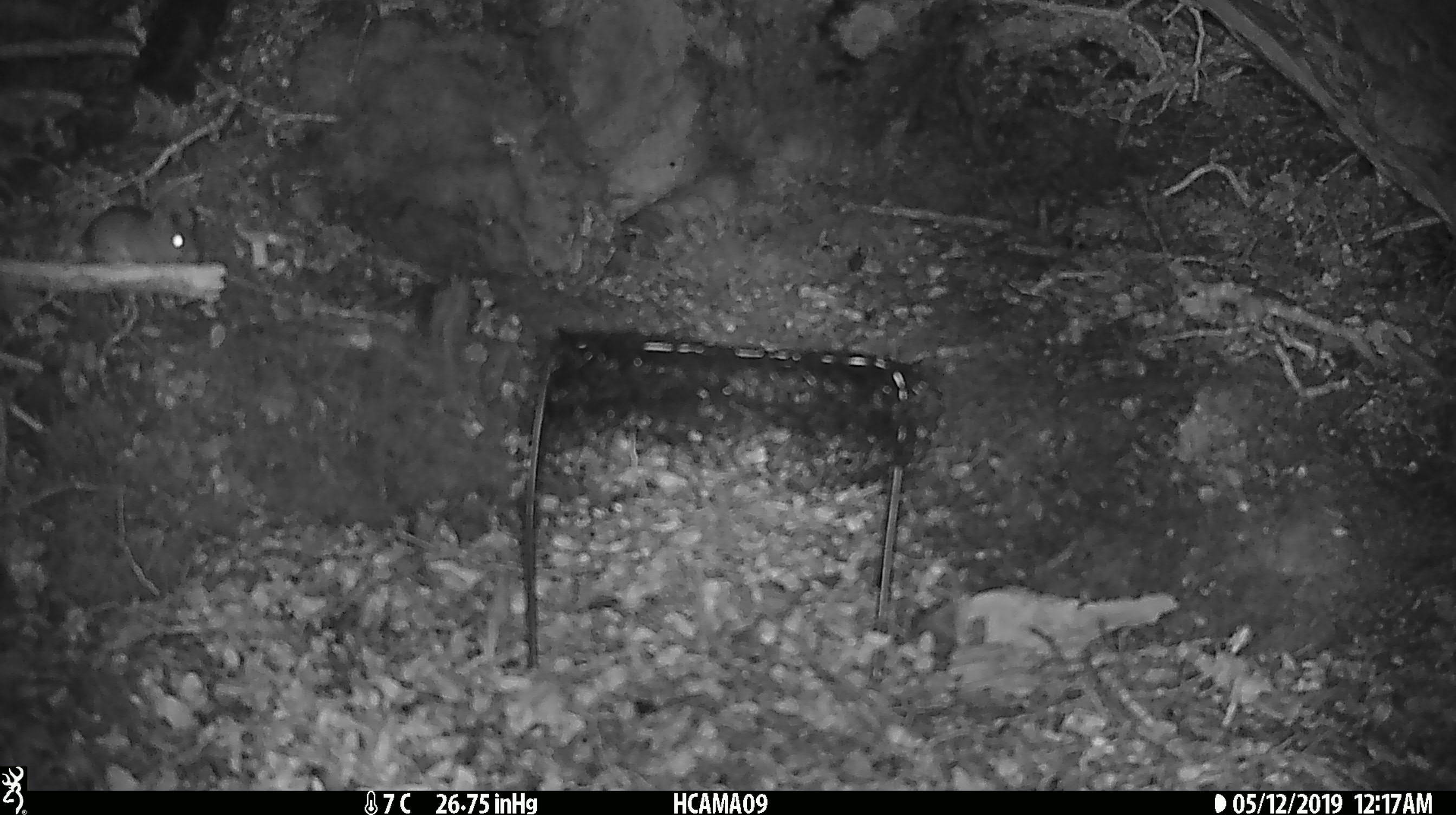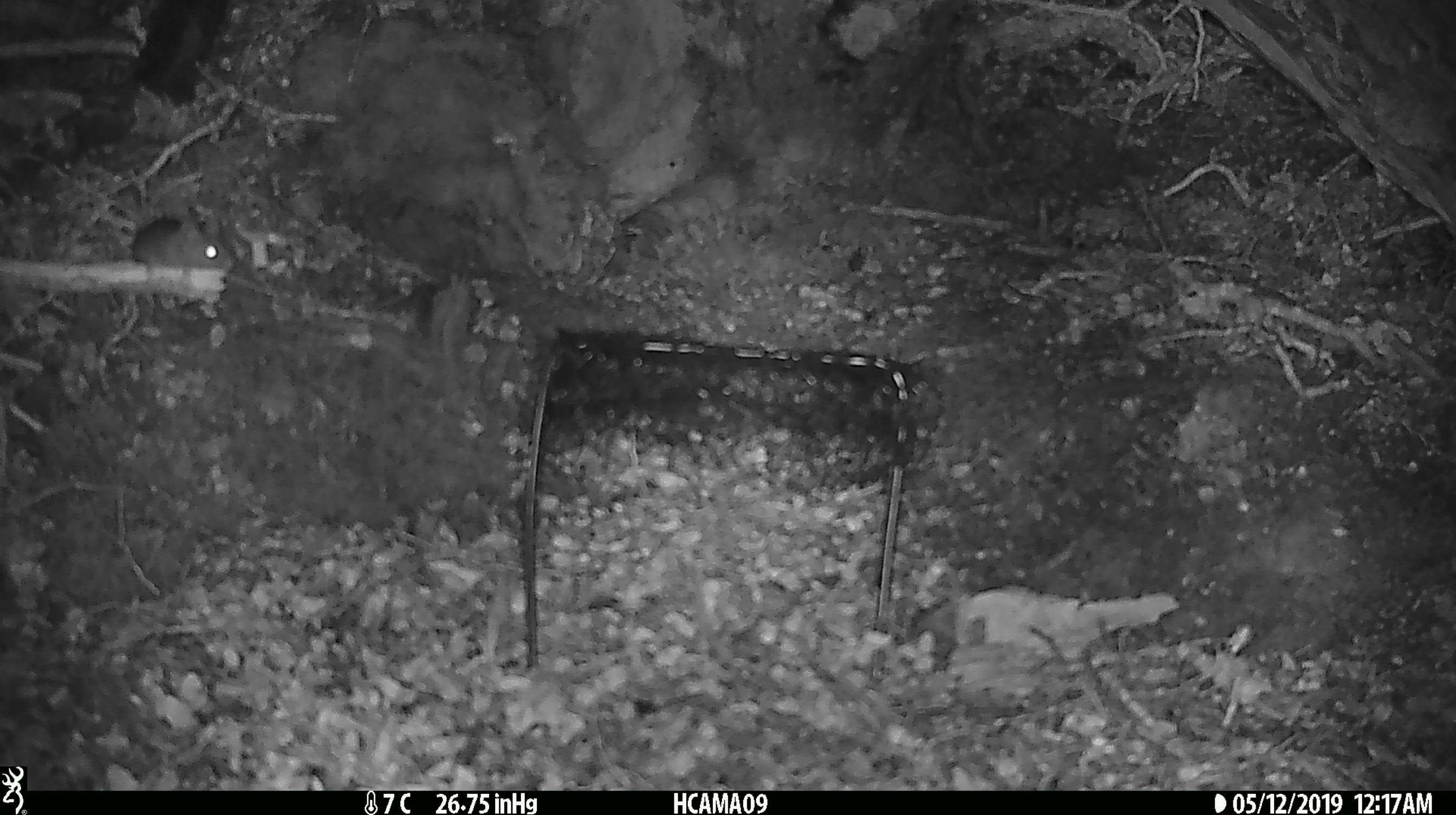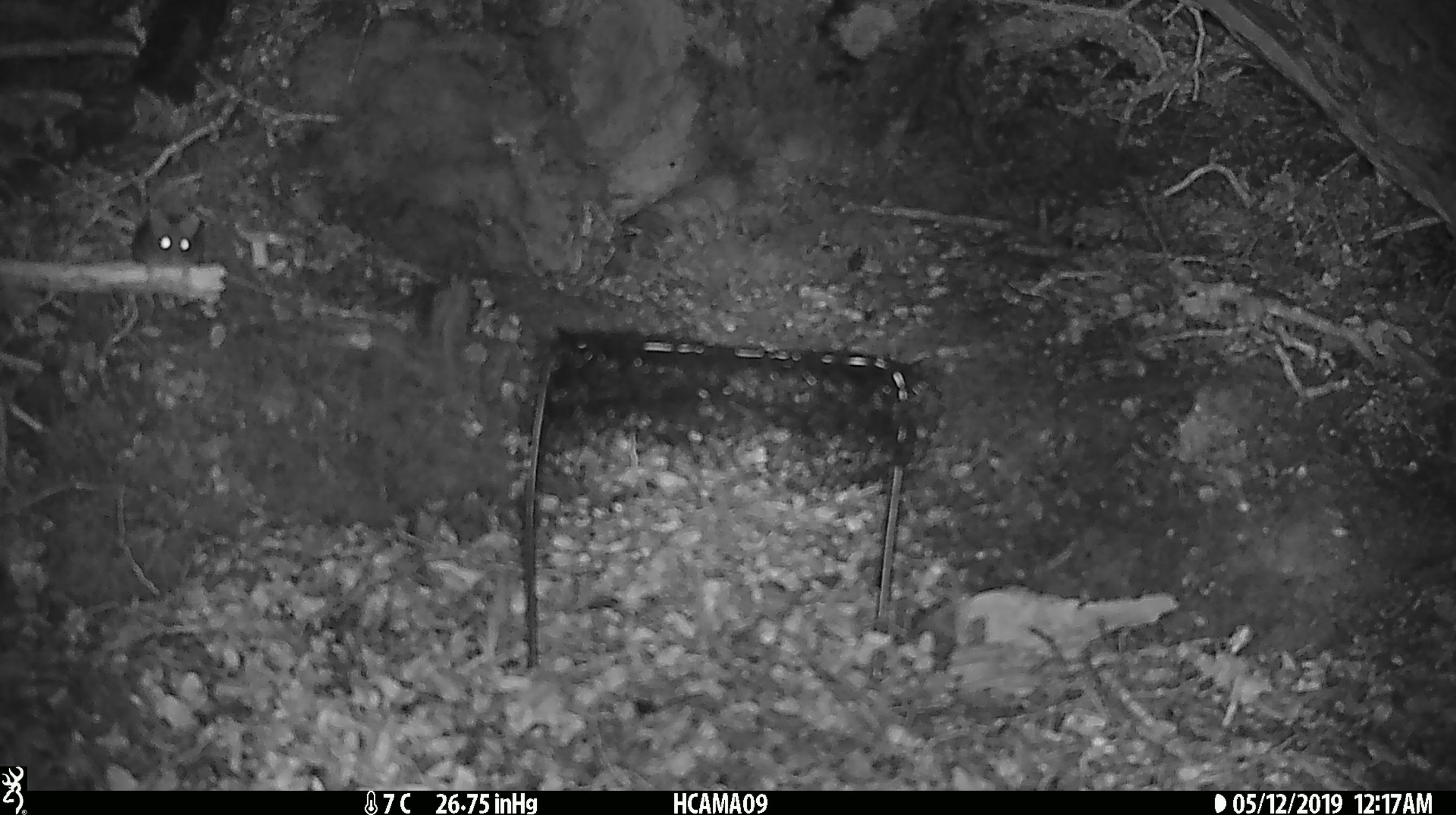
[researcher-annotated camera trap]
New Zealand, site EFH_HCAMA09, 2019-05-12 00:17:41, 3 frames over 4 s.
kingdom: Animalia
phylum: Chordata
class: Mammalia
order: Rodentia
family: Muridae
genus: Mus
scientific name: Mus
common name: mouse